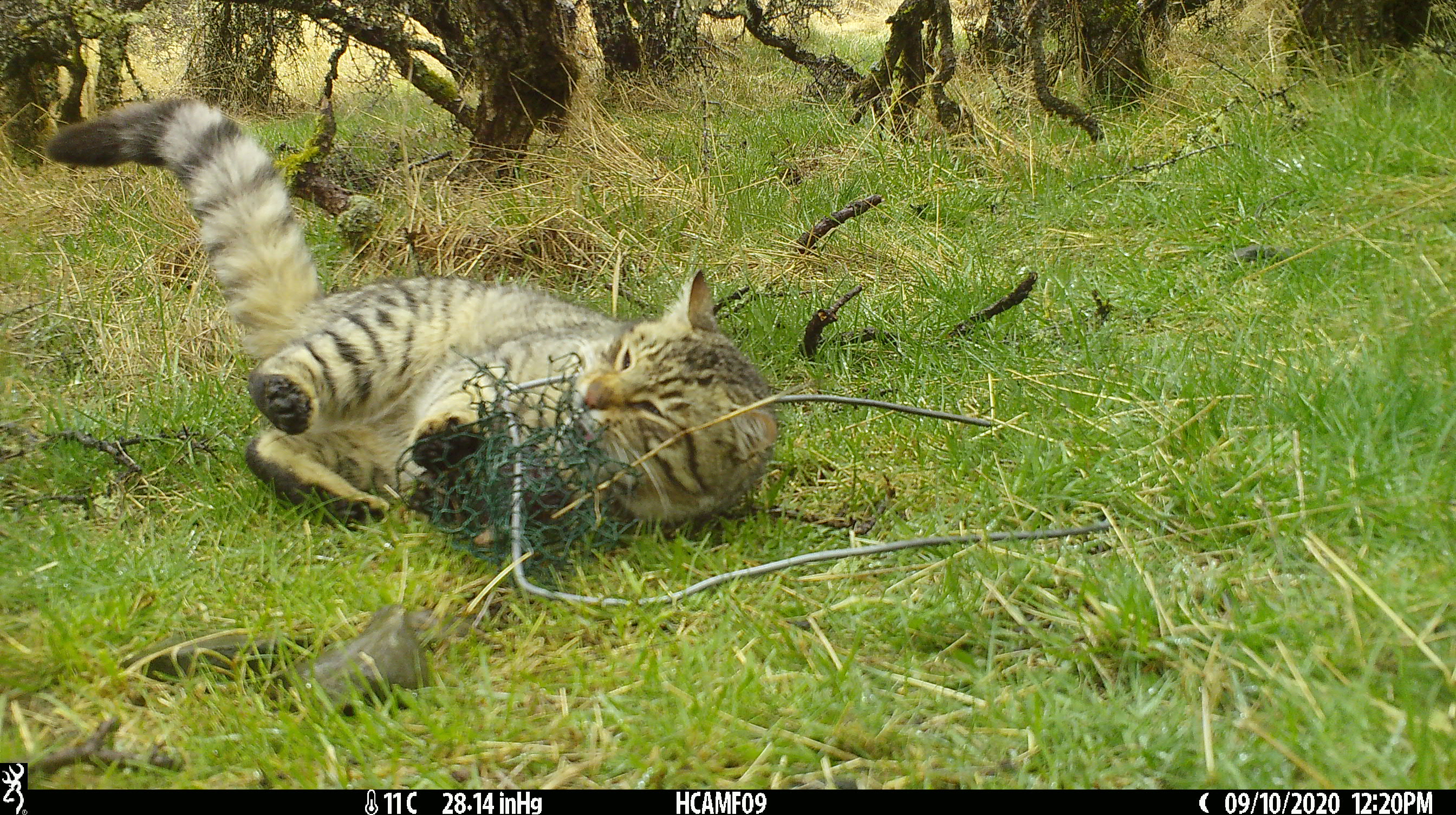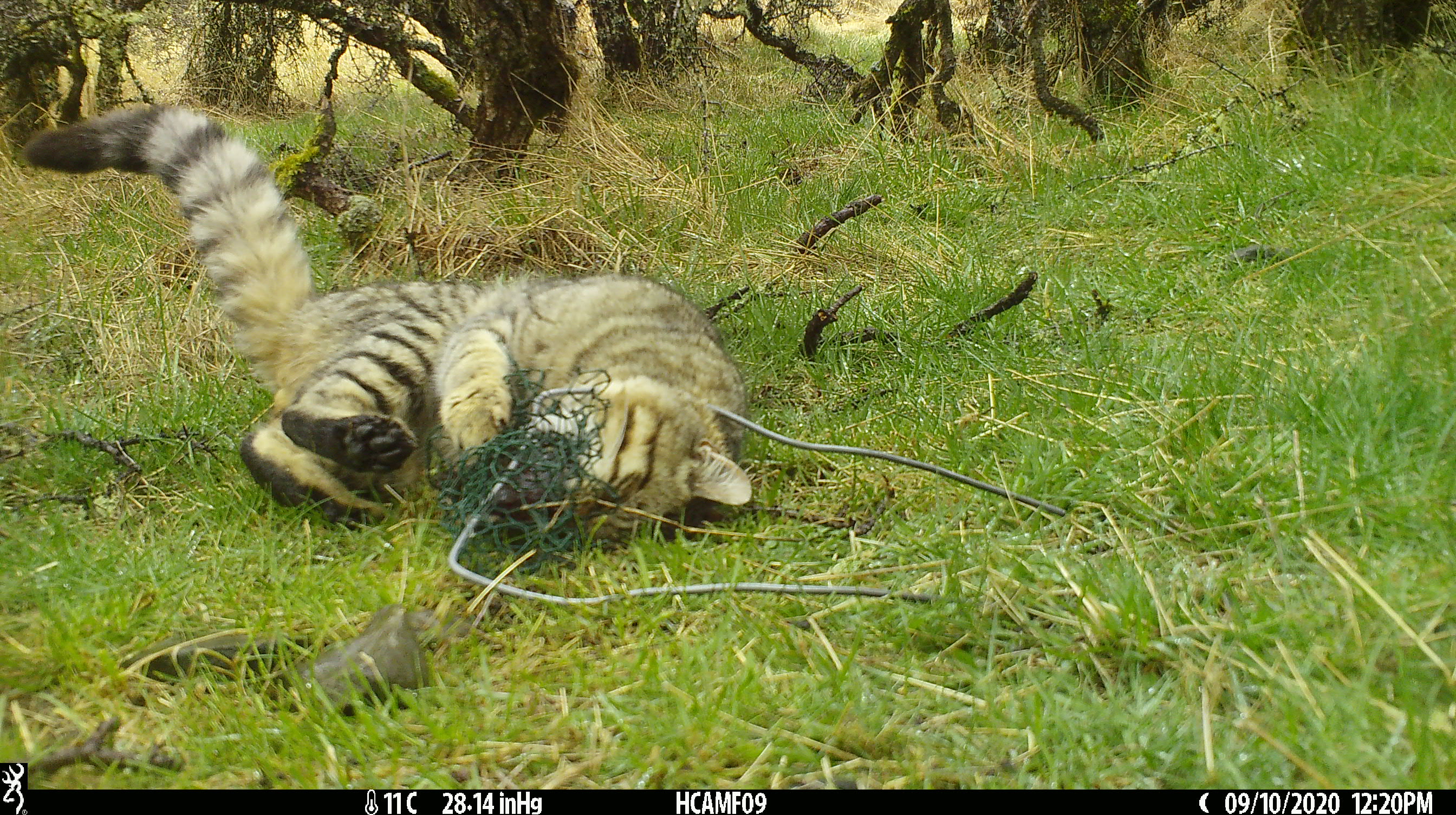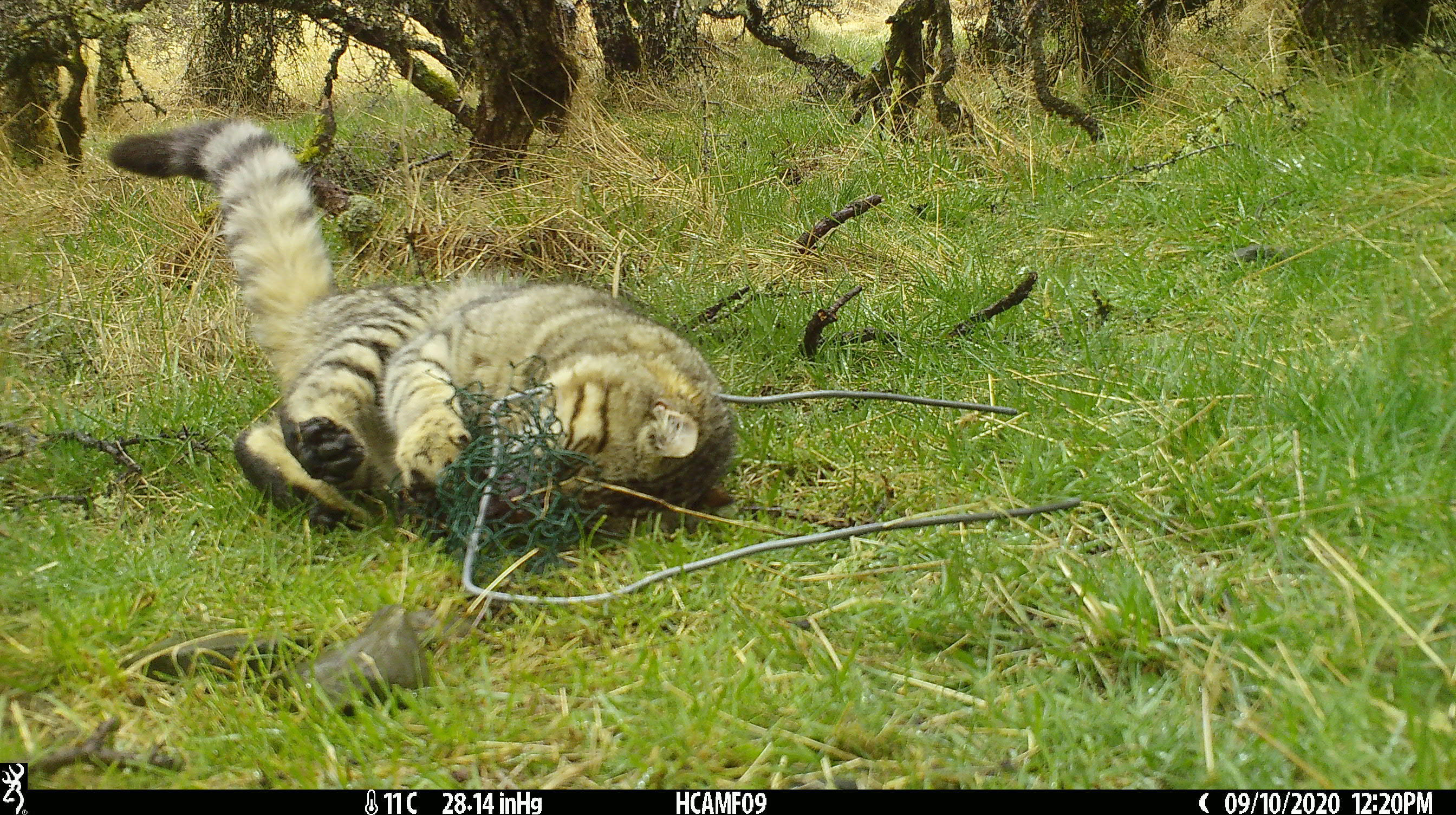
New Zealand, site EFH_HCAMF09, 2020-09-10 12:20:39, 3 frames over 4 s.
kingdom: Animalia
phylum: Chordata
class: Mammalia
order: Carnivora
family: Felidae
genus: Felis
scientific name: Felis catus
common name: domestic cat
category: cat